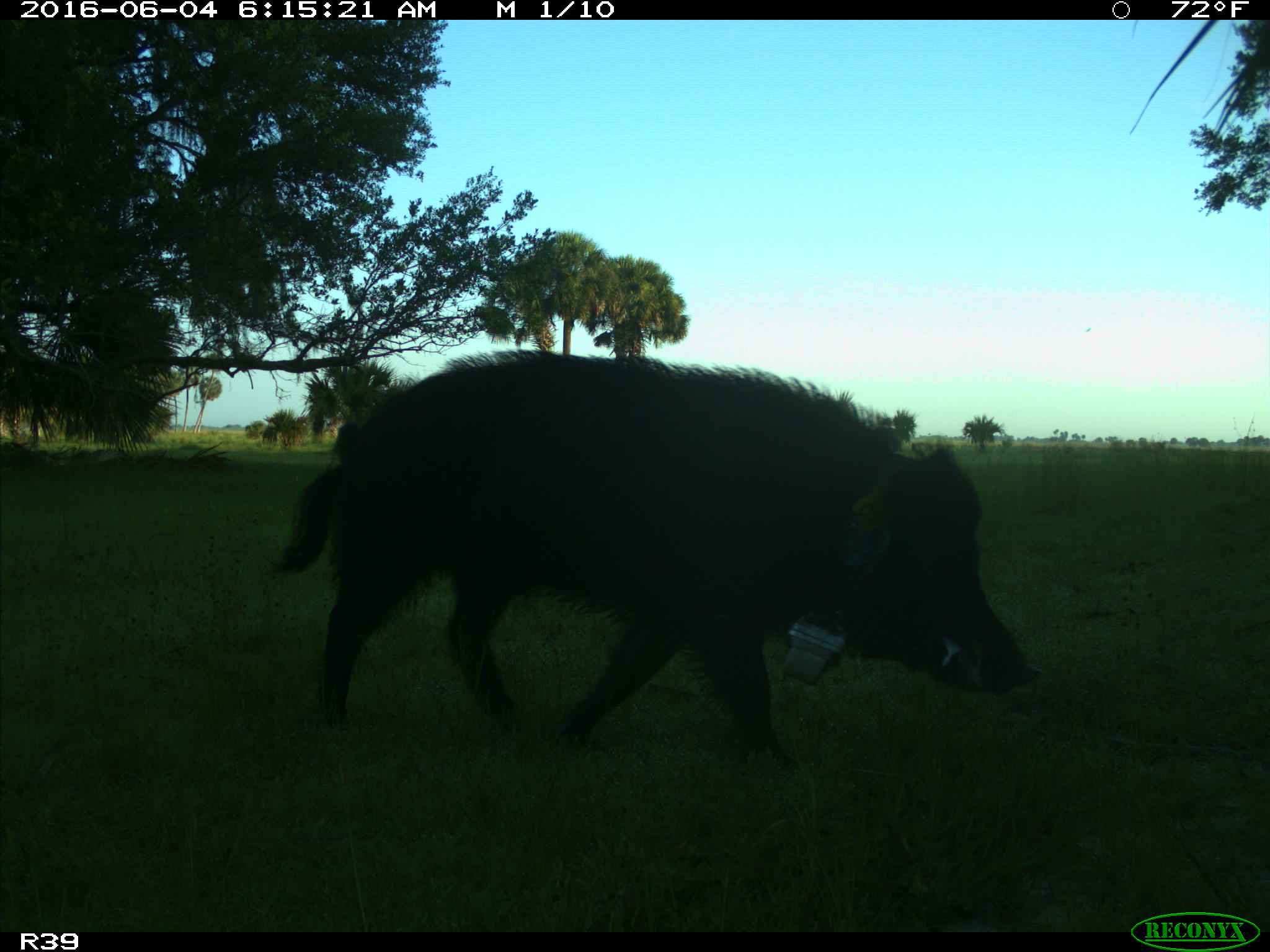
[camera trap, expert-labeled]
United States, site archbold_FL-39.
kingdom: Animalia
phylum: Chordata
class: Mammalia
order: Artiodactyla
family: Suidae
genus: Sus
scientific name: Sus scrofa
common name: wild boar